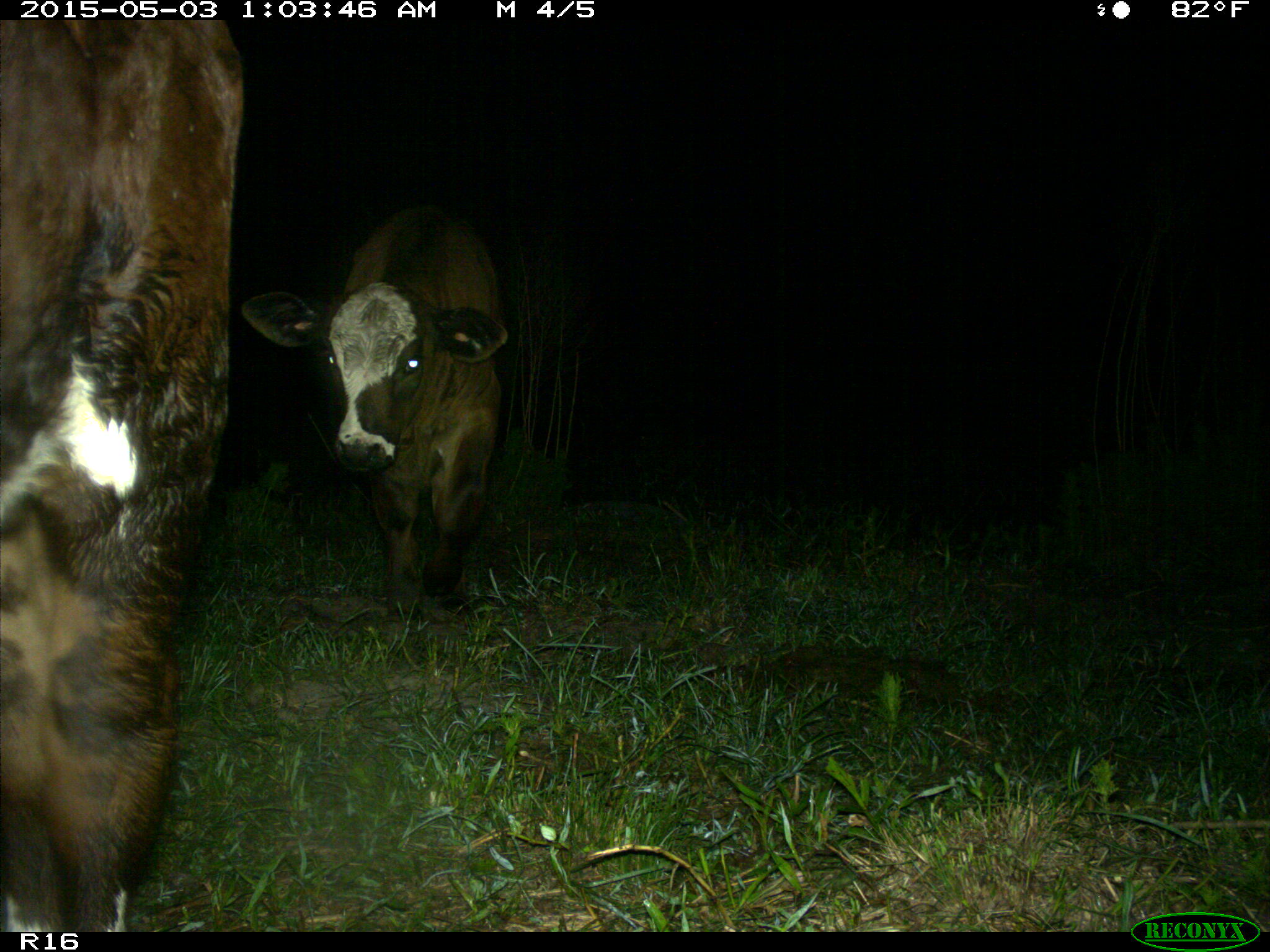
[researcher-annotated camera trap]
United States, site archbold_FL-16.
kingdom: Animalia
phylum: Chordata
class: Mammalia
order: Artiodactyla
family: Bovidae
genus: Bos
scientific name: Bos taurus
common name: domestic cow